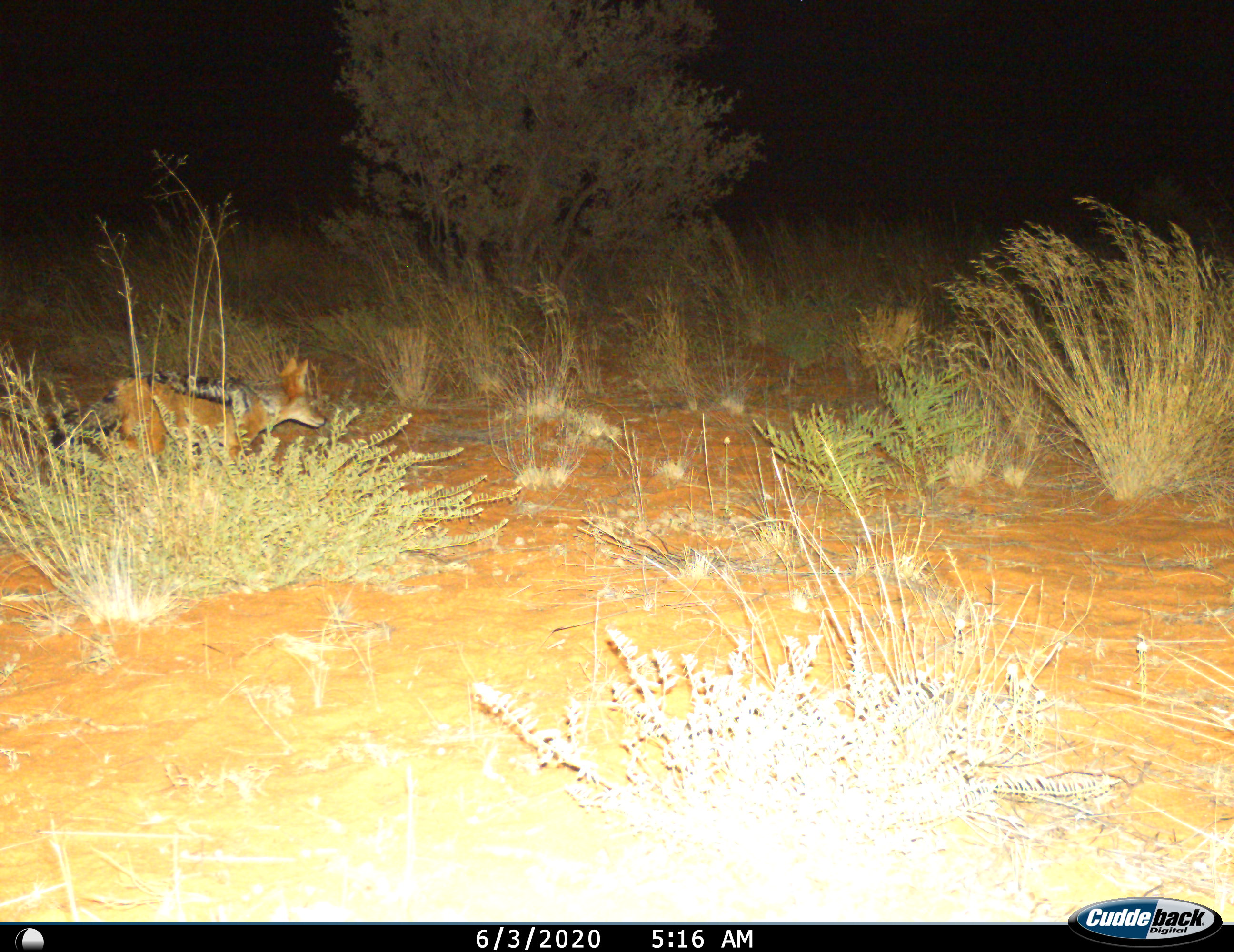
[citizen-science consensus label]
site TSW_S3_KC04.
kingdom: Animalia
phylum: Chordata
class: Mammalia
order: Carnivora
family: Canidae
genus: Lupulella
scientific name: Lupulella mesomelas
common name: black-backed jackal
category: jackalblackbacked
Jackalblackbacked (black-backed jackal) (Lupulella mesomelas), count 1. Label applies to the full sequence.